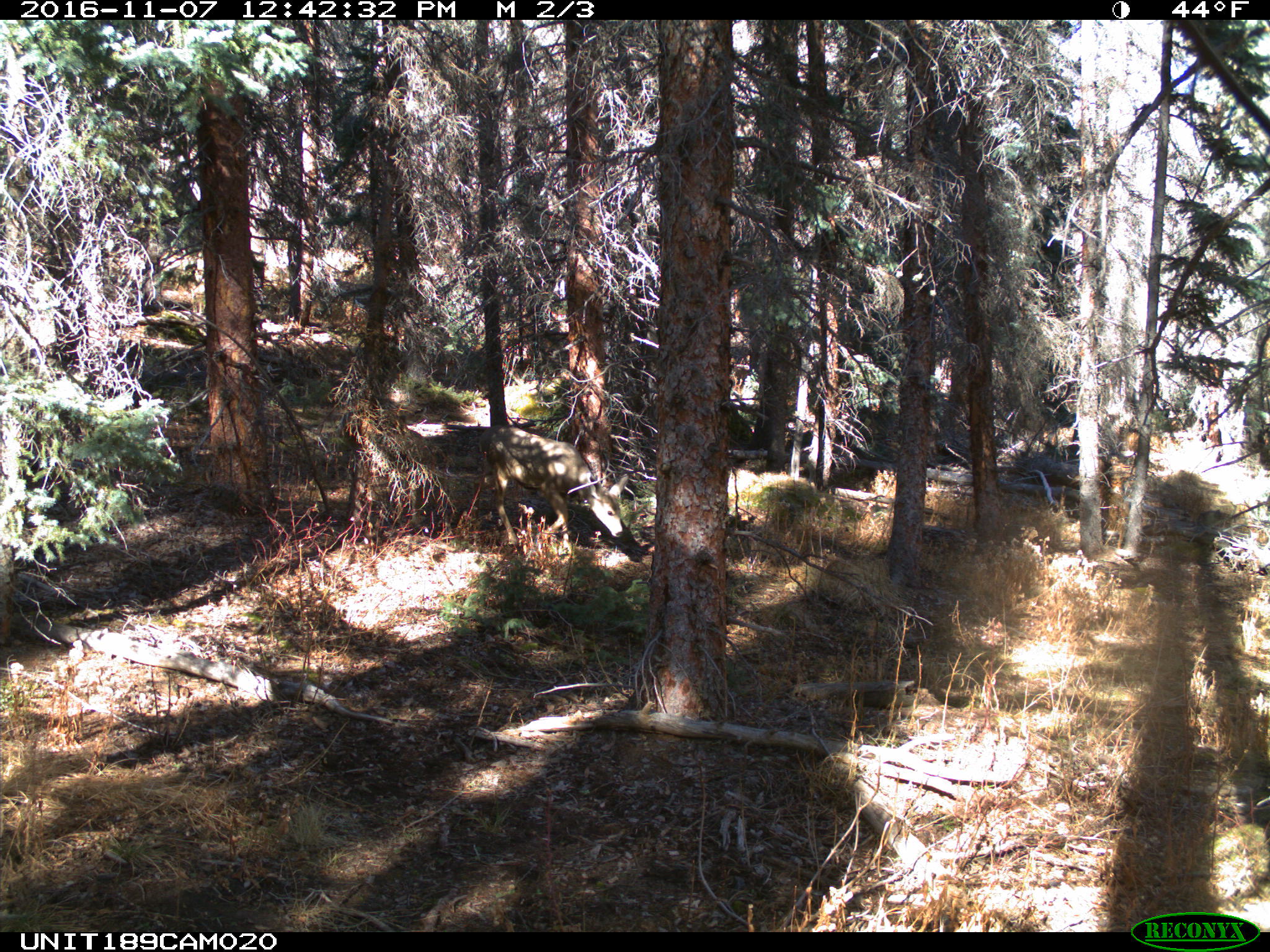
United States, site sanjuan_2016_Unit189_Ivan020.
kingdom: Animalia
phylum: Chordata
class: Mammalia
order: Artiodactyla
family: Cervidae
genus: Odocoileus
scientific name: Odocoileus hemionus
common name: mule deer